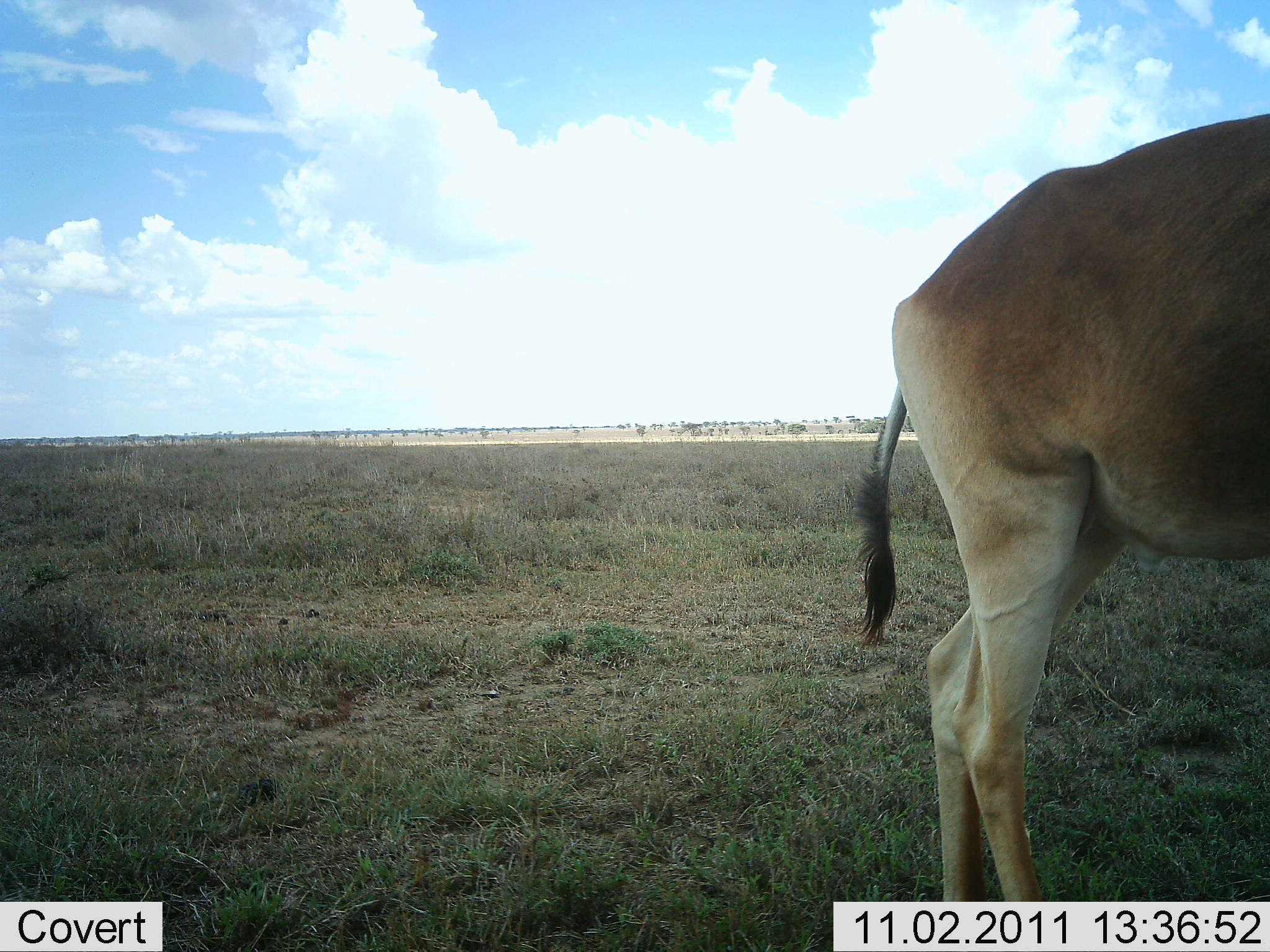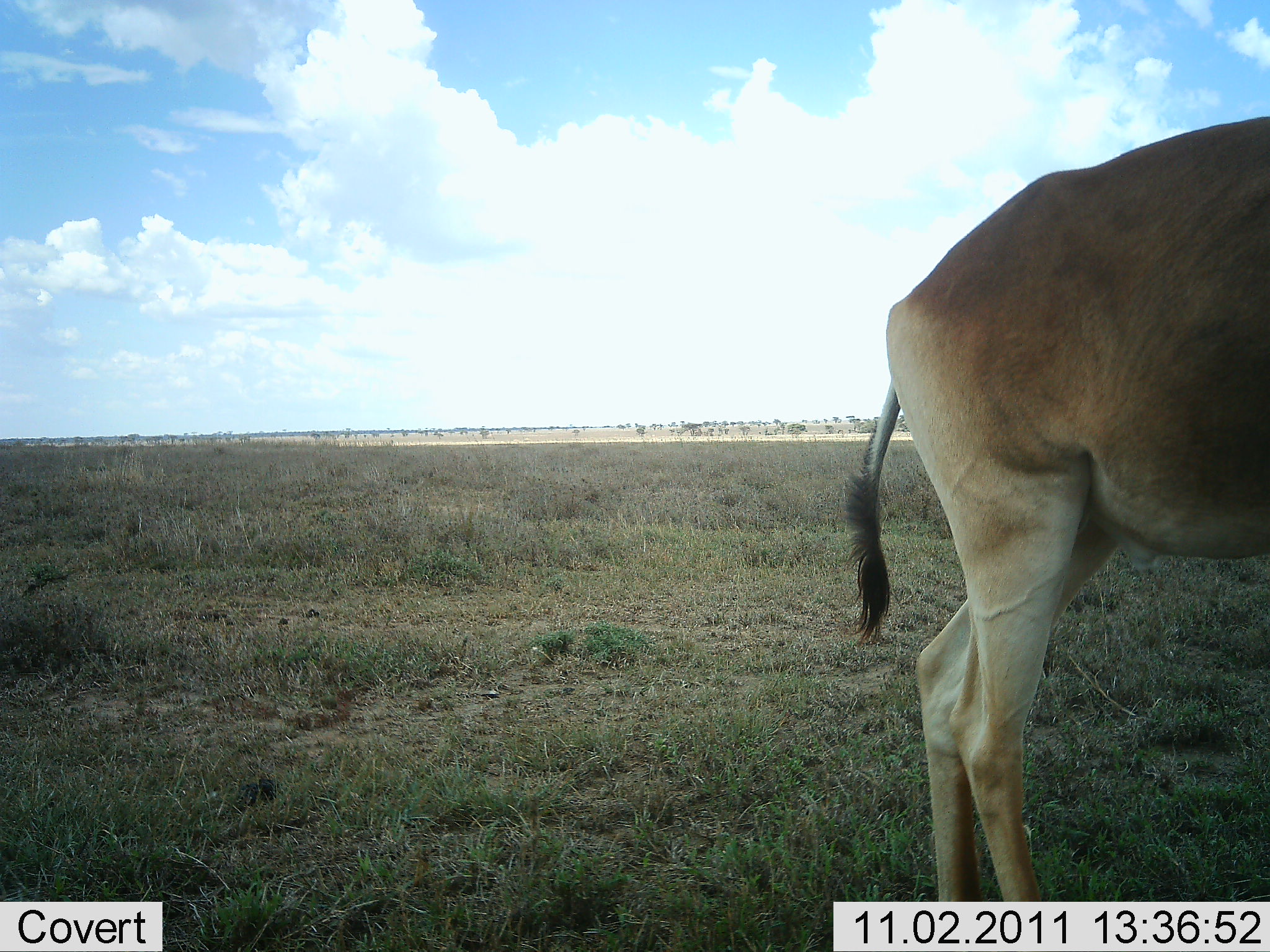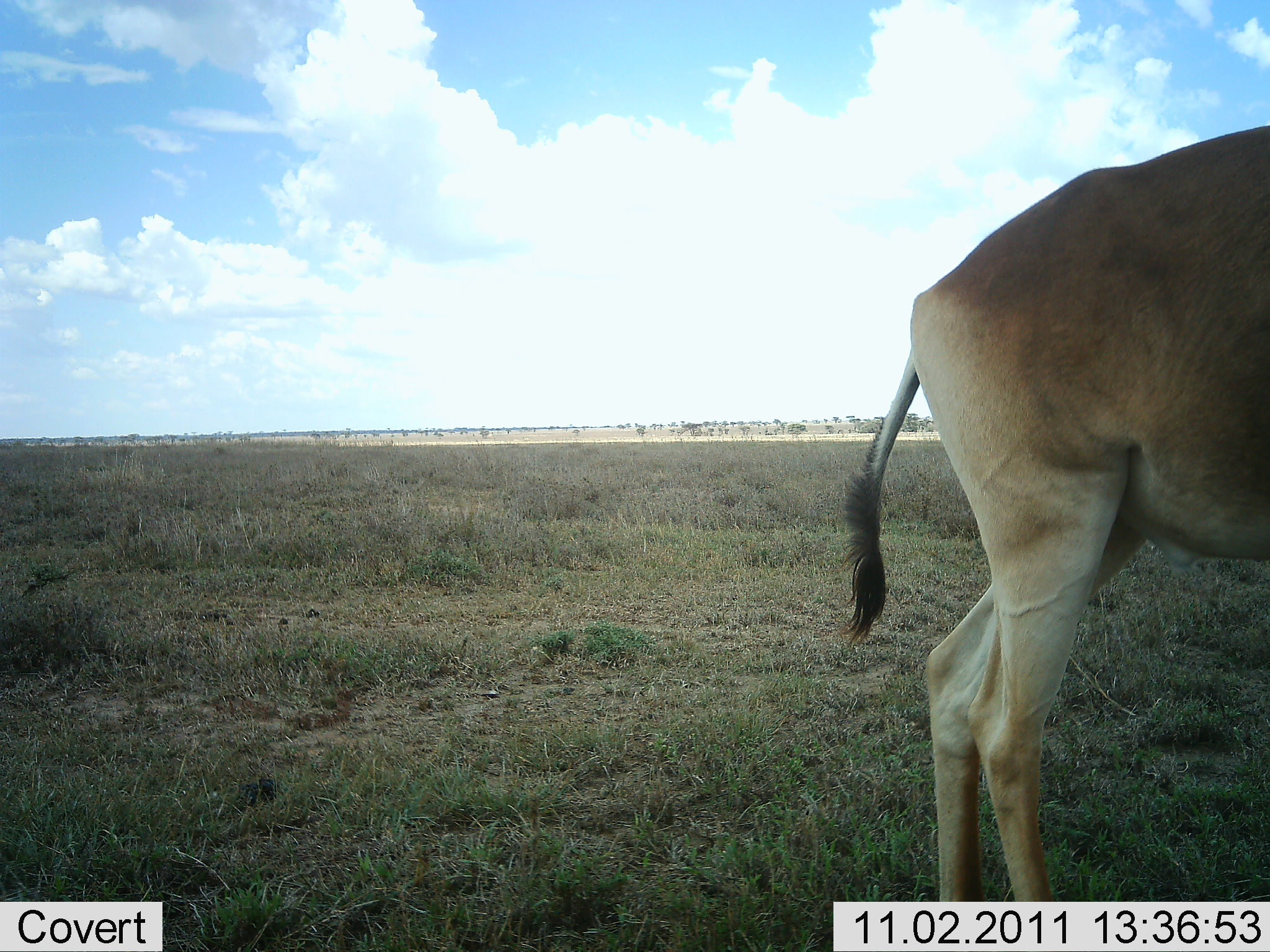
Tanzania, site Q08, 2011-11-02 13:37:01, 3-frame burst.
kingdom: Animalia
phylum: Chordata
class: Mammalia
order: Artiodactyla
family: Bovidae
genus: Alcelaphus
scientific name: Alcelaphus buselaphus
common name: hartebeest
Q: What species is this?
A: Hartebeest (Alcelaphus buselaphus).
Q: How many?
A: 1.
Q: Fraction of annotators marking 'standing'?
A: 93%.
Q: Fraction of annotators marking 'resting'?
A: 0%.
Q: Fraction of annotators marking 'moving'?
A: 7%.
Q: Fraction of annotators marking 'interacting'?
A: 0%.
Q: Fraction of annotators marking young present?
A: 0%.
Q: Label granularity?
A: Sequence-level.